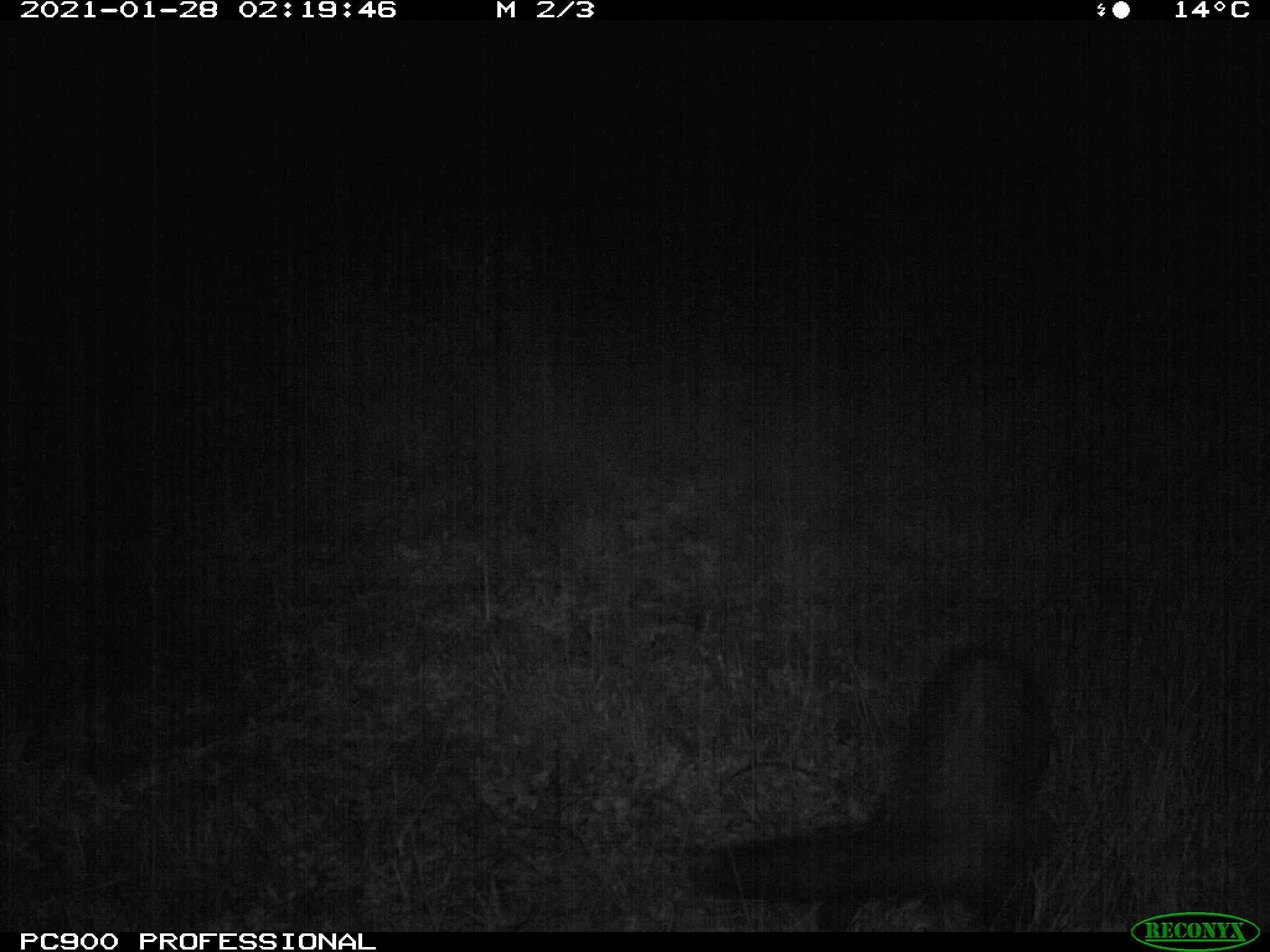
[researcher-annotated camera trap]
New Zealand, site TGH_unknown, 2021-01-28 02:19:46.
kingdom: Animalia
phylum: Chordata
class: Mammalia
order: Carnivora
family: Mustelidae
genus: Mustela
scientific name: Mustela furo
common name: ferret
Ferret (Mustela furo).